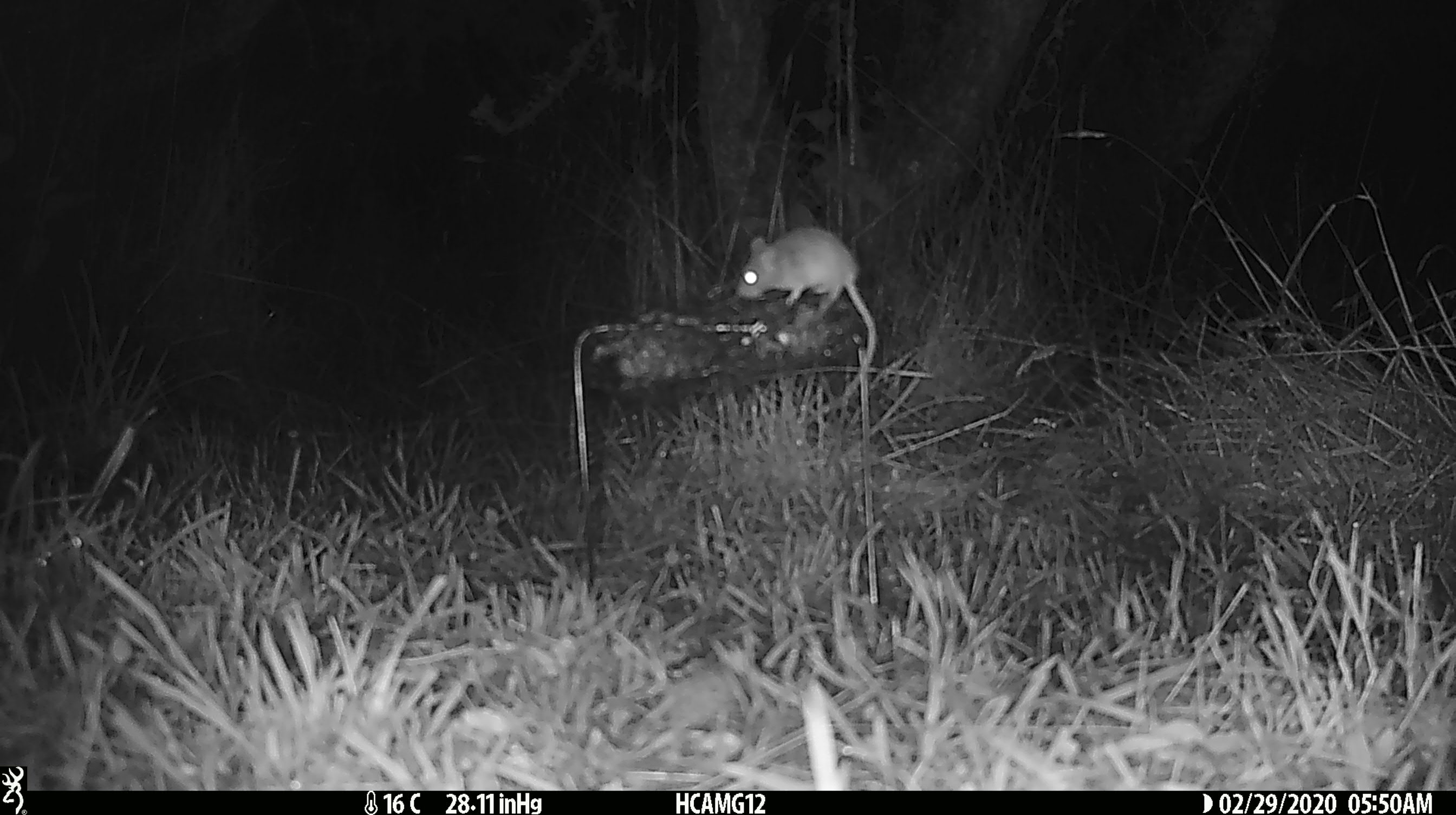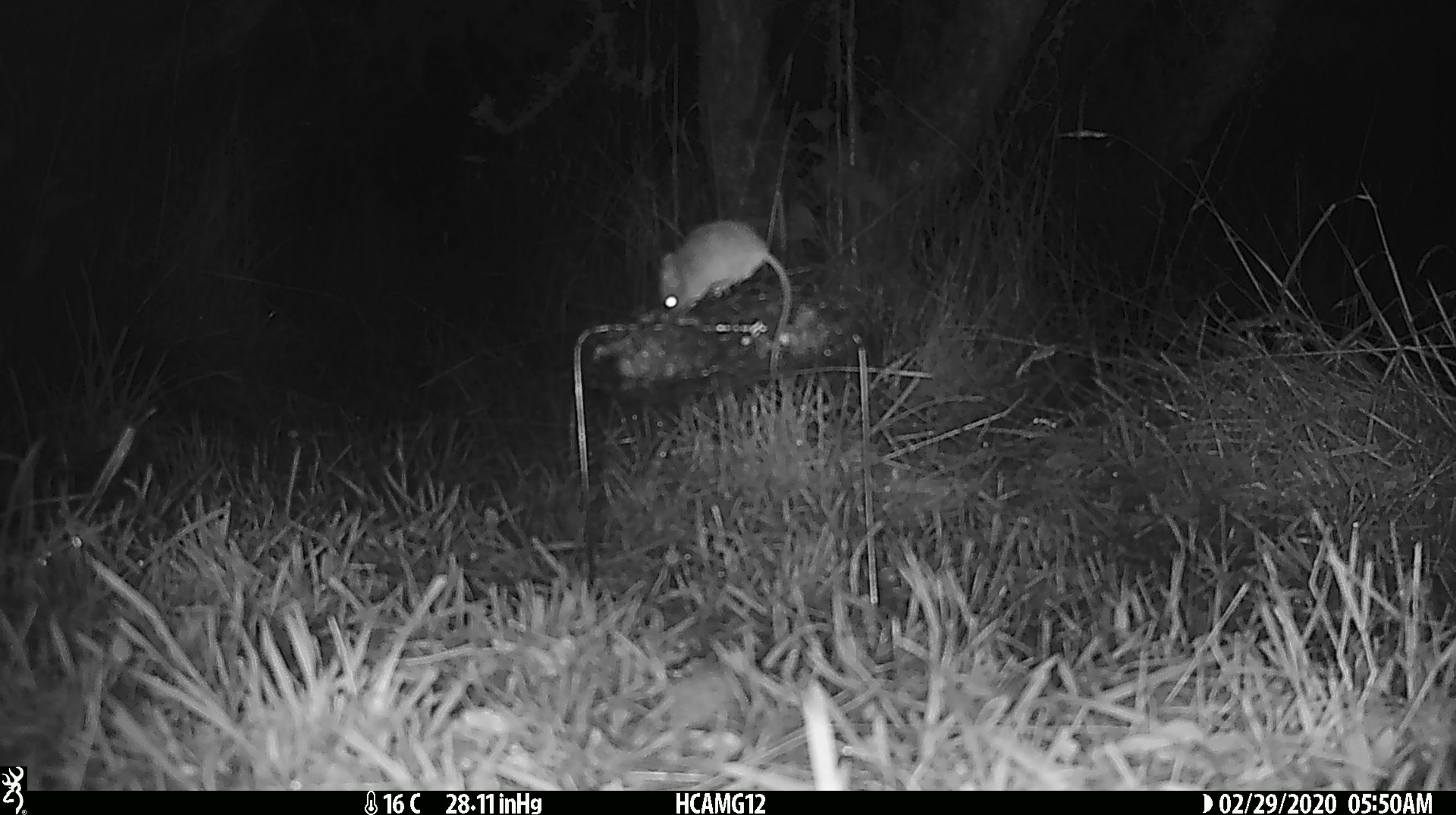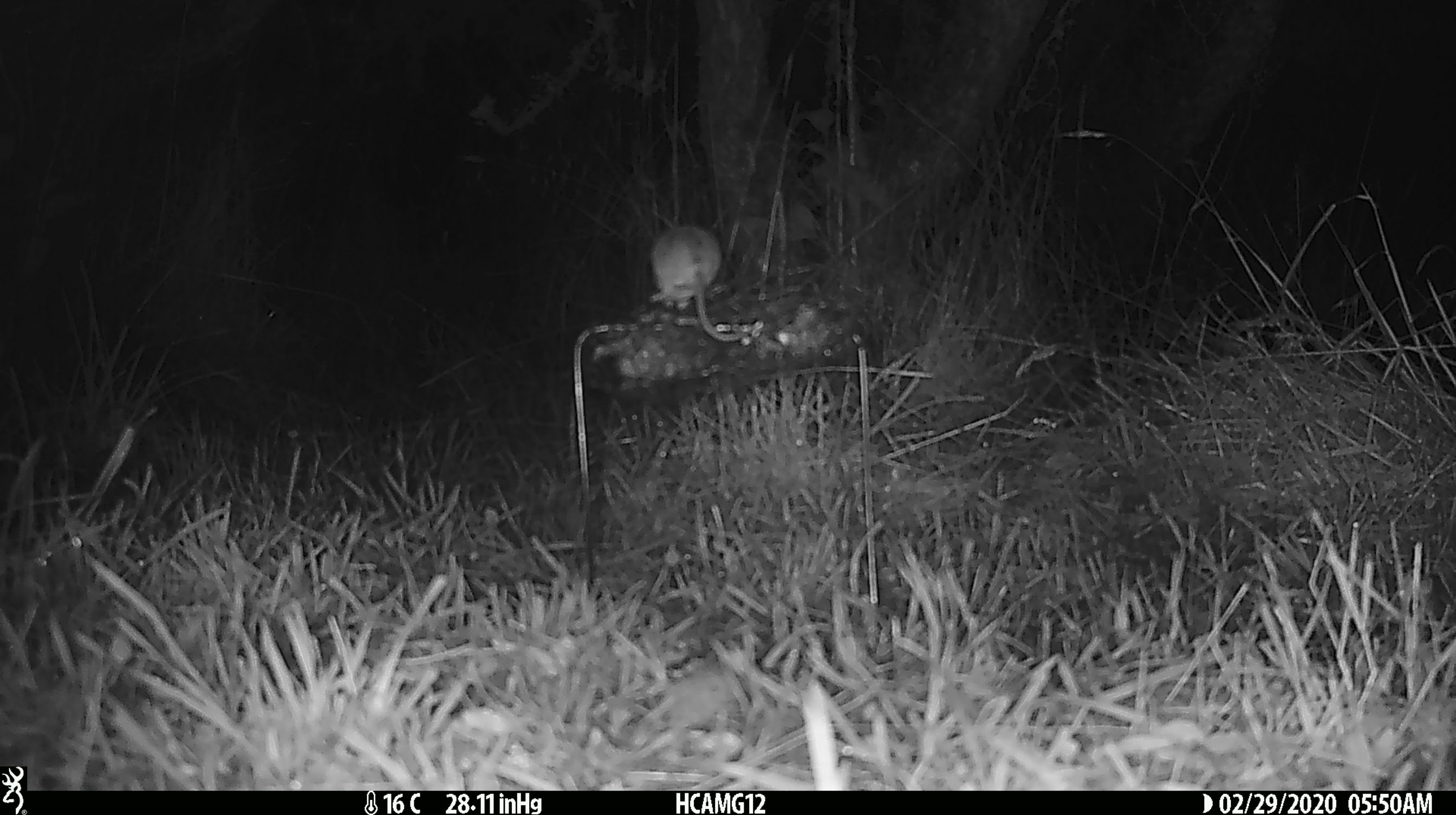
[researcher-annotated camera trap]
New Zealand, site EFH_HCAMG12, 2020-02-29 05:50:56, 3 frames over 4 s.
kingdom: Animalia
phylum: Chordata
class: Mammalia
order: Rodentia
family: Muridae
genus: Mus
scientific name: Mus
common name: mouse